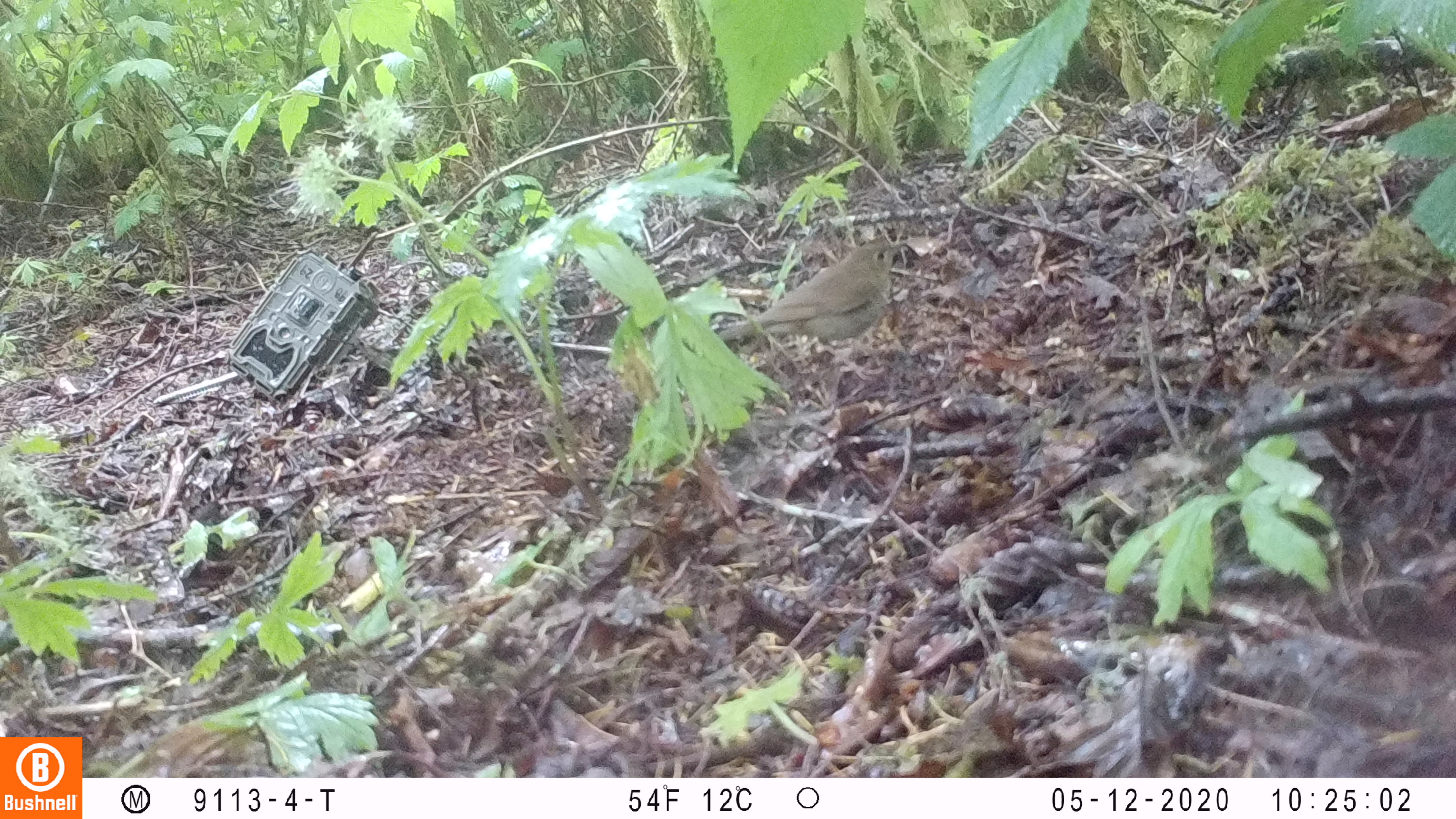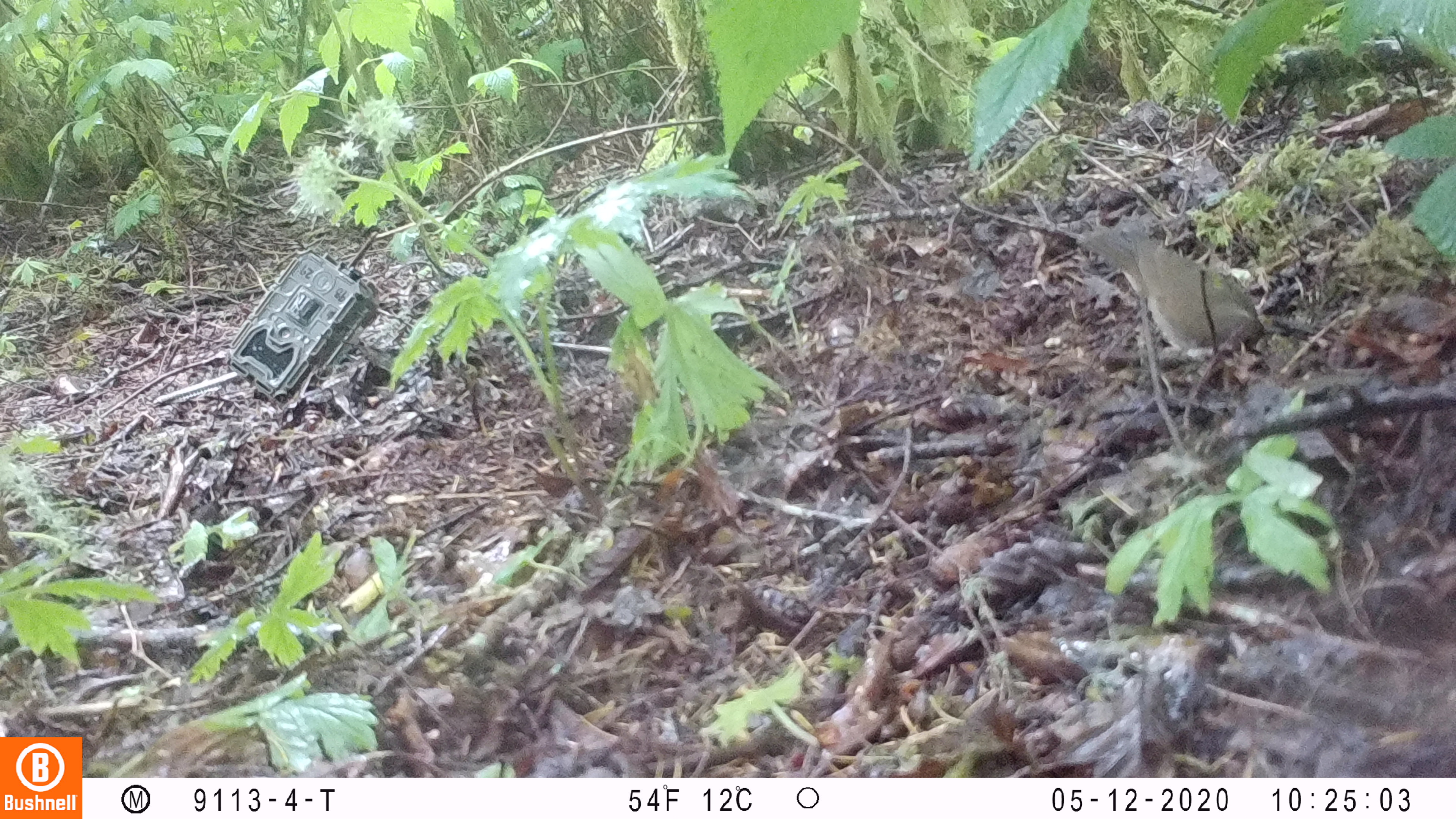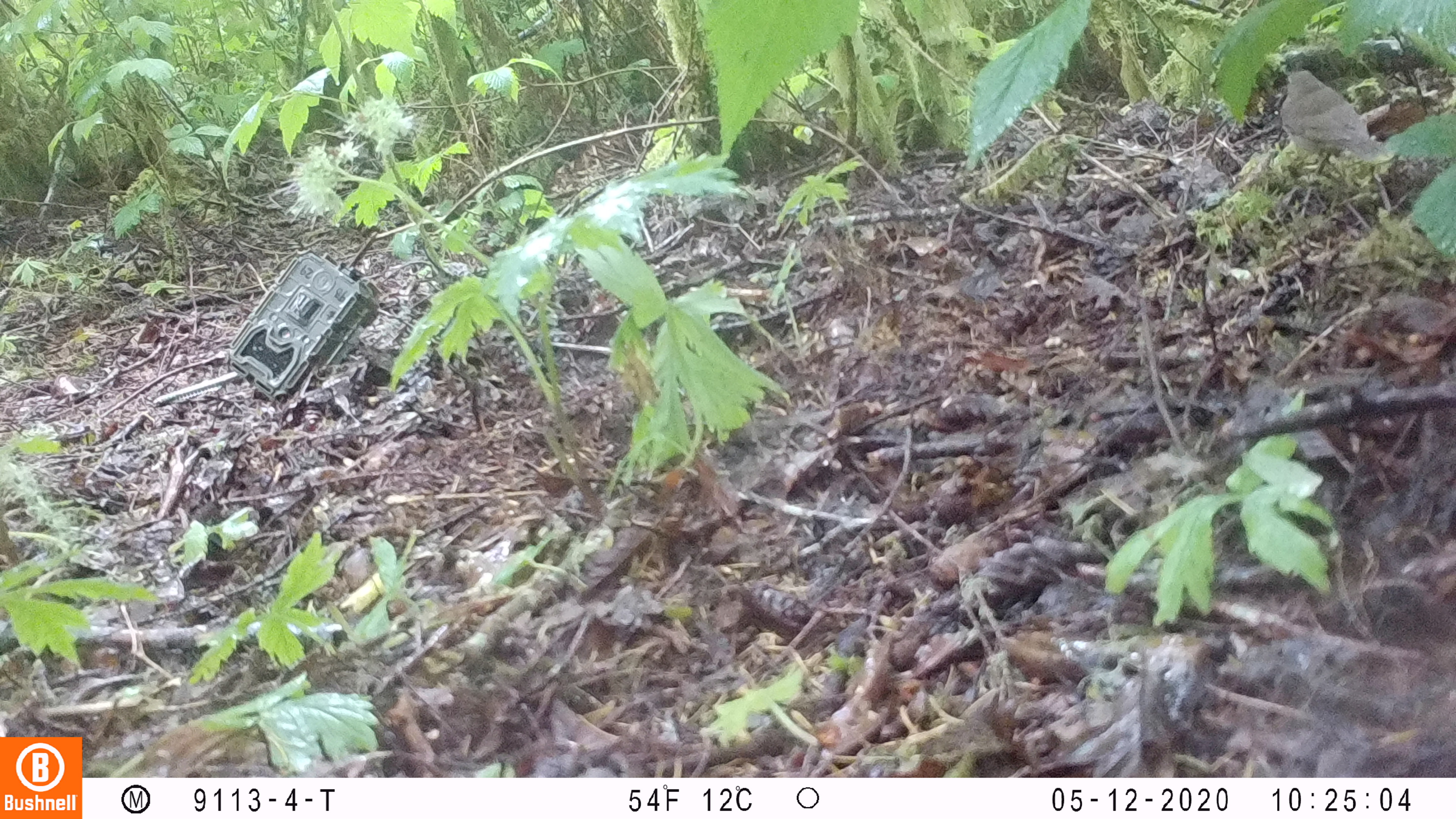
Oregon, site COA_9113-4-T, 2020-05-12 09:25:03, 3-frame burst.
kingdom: Animalia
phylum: Chordata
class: Aves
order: Passeriformes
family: Turdidae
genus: Catharus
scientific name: Catharus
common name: brown thrushes and nightingale-thrushes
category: catharus species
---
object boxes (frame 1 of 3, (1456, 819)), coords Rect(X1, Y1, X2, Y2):
catharus species: Rect(714, 239, 909, 352)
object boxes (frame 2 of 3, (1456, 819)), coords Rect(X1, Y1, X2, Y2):
catharus species: Rect(1082, 224, 1268, 363)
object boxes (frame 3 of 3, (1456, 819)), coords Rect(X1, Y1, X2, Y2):
catharus species: Rect(1278, 60, 1396, 169)